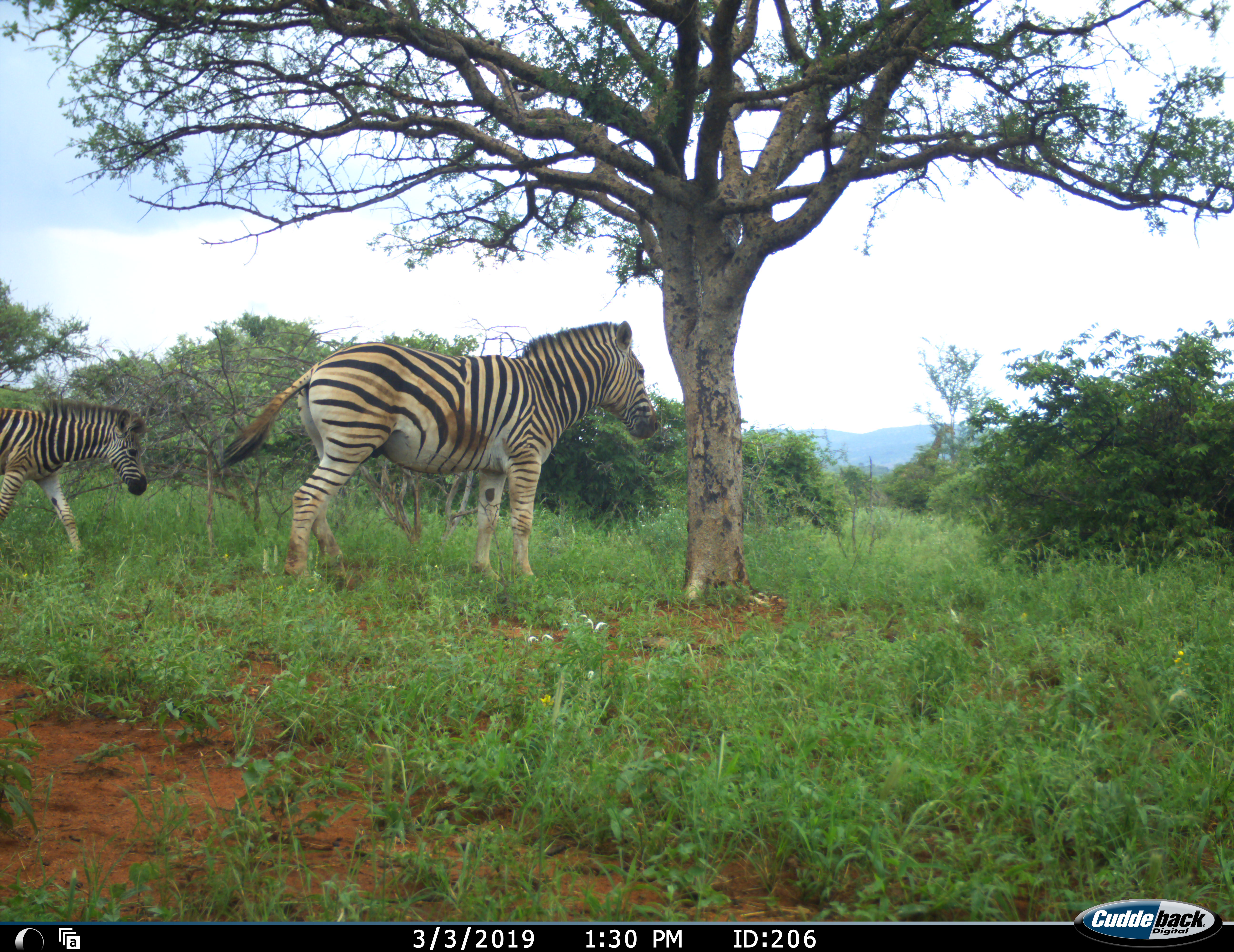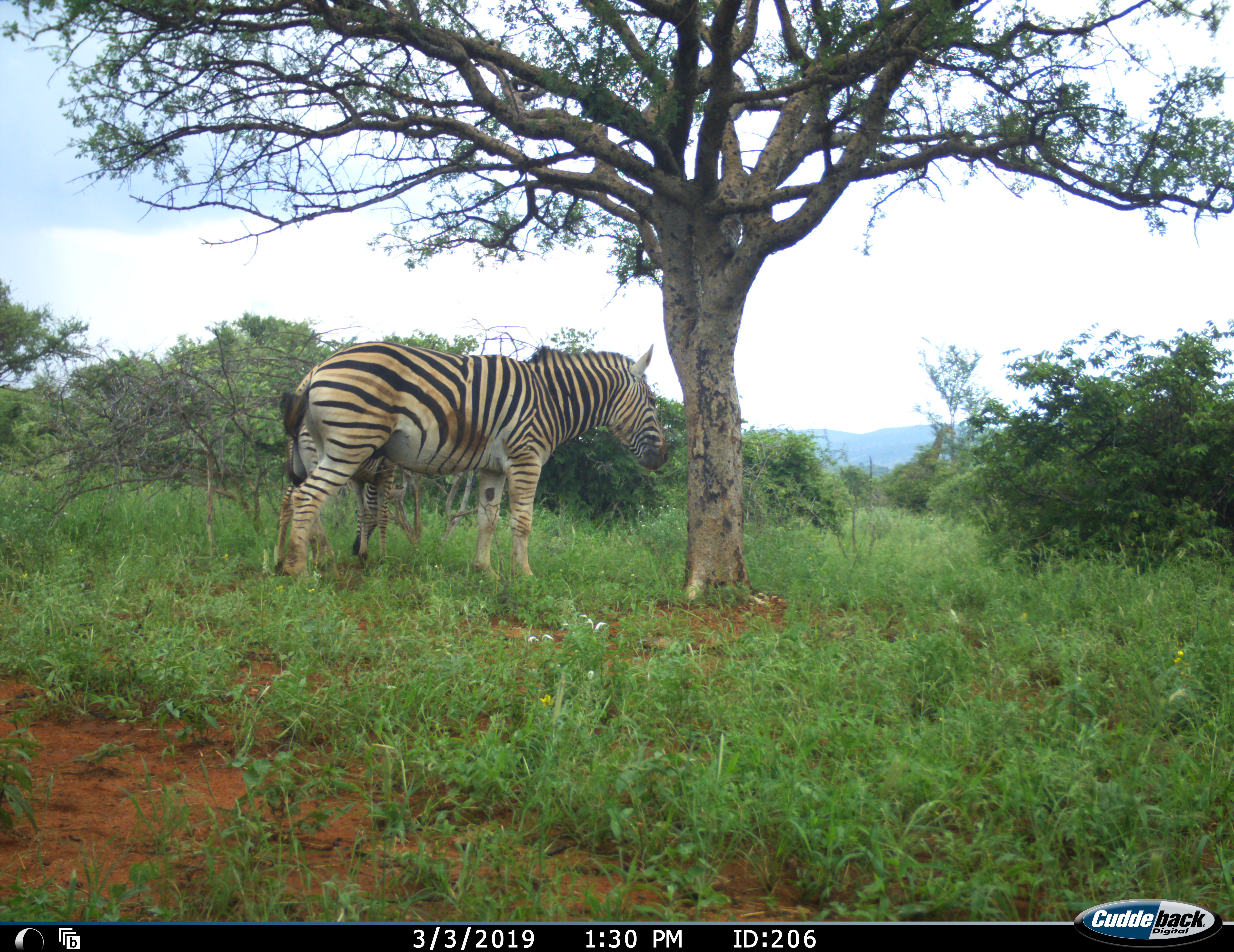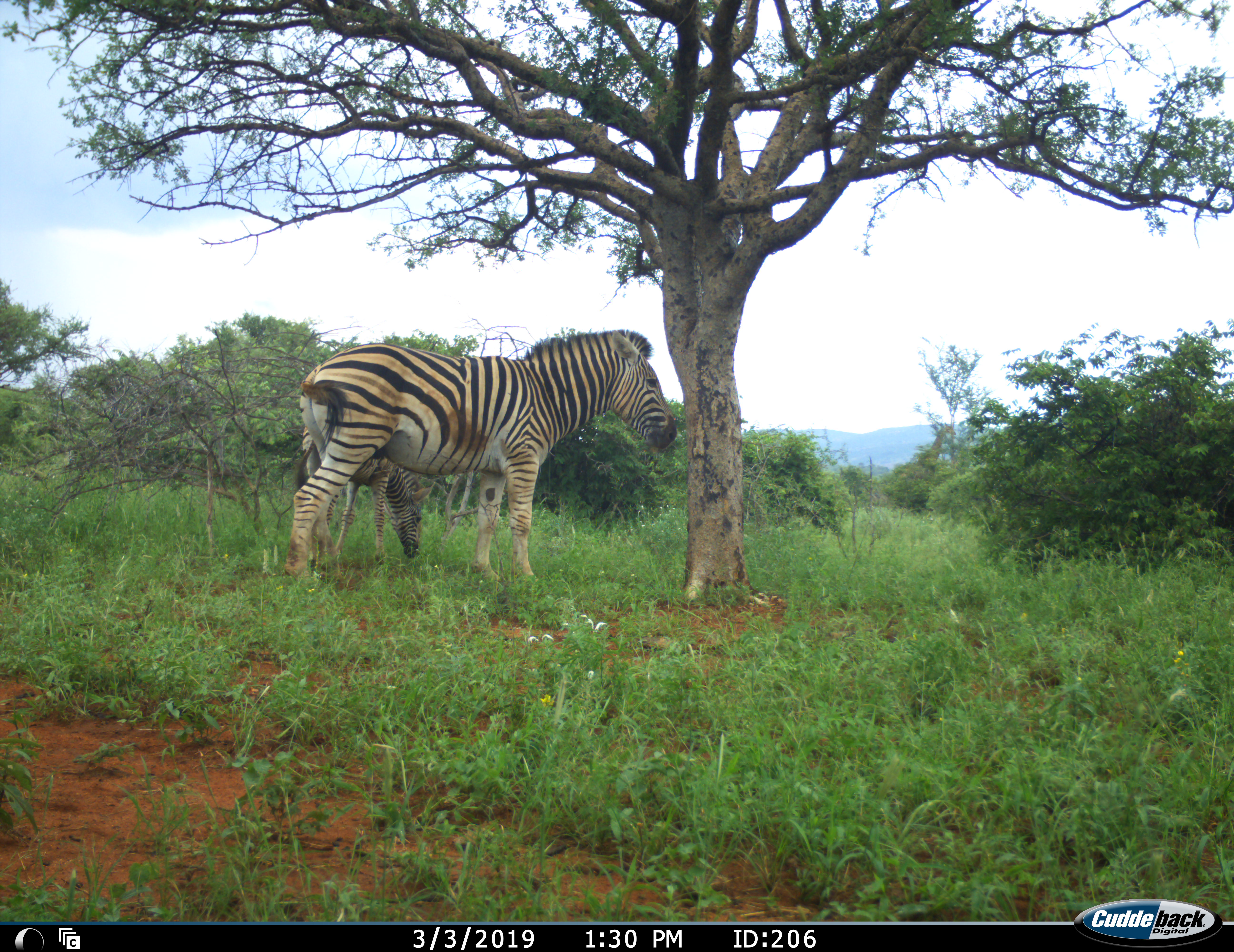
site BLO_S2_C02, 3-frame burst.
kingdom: Animalia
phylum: Chordata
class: Mammalia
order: Perissodactyla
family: Equidae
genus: Equus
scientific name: Equus quagga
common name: plains zebra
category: zebraplains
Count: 2.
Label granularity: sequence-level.